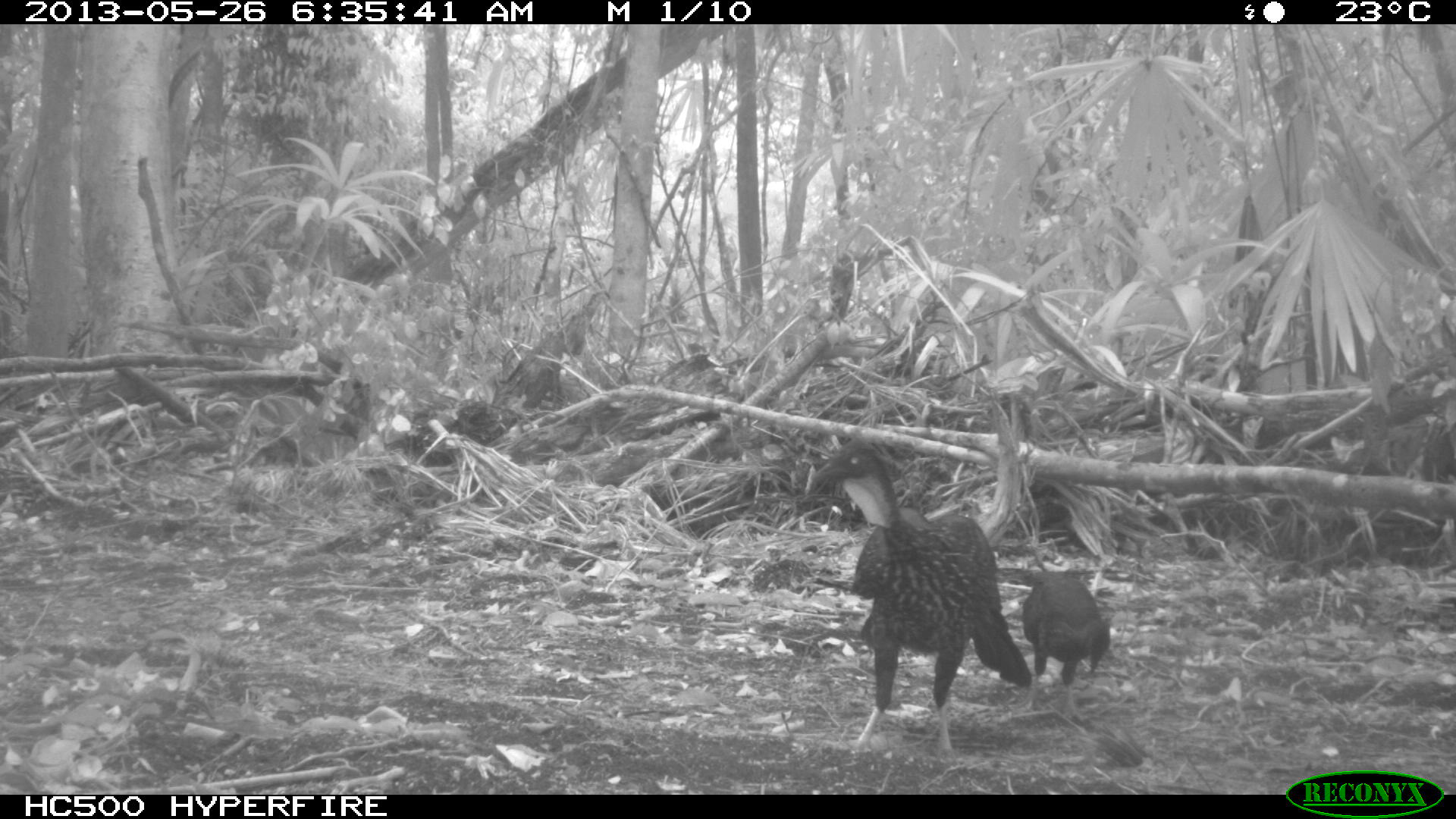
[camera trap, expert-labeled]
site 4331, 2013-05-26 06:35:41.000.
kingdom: Animalia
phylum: Chordata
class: Aves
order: Galliformes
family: Cracidae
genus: Penelope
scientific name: Penelope purpurascens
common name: crested guan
Penelope purpurascens (crested guan), count 2.